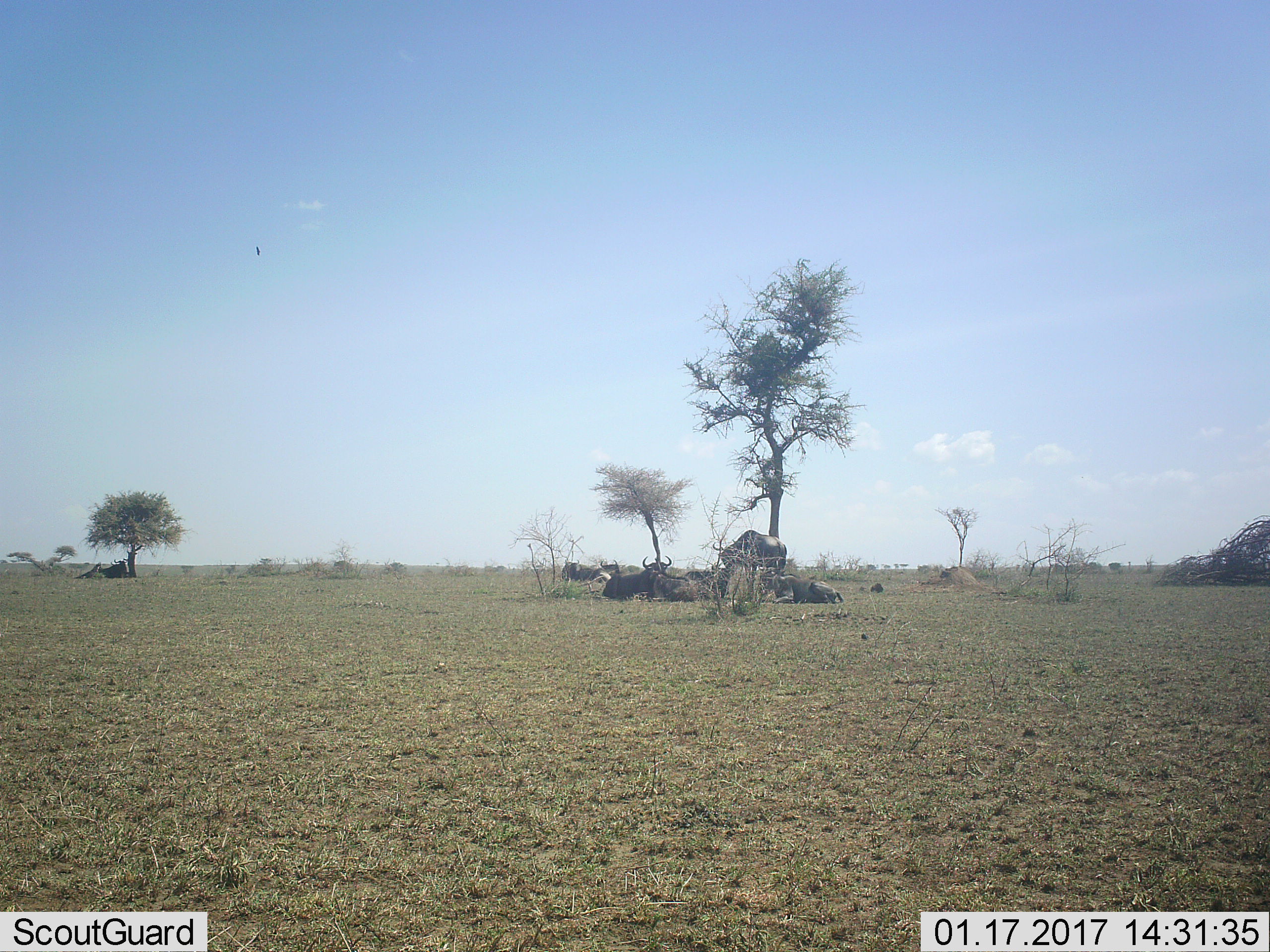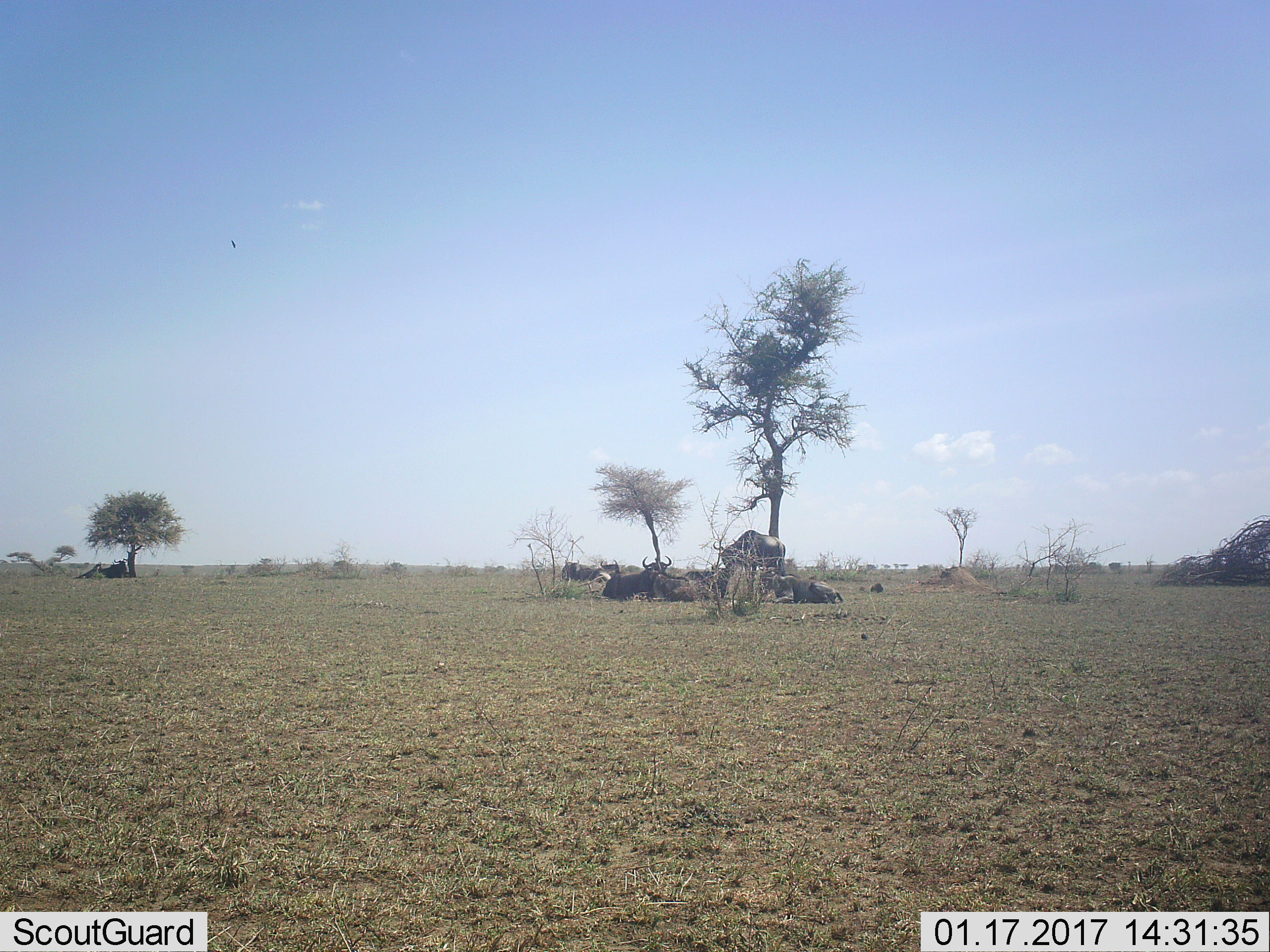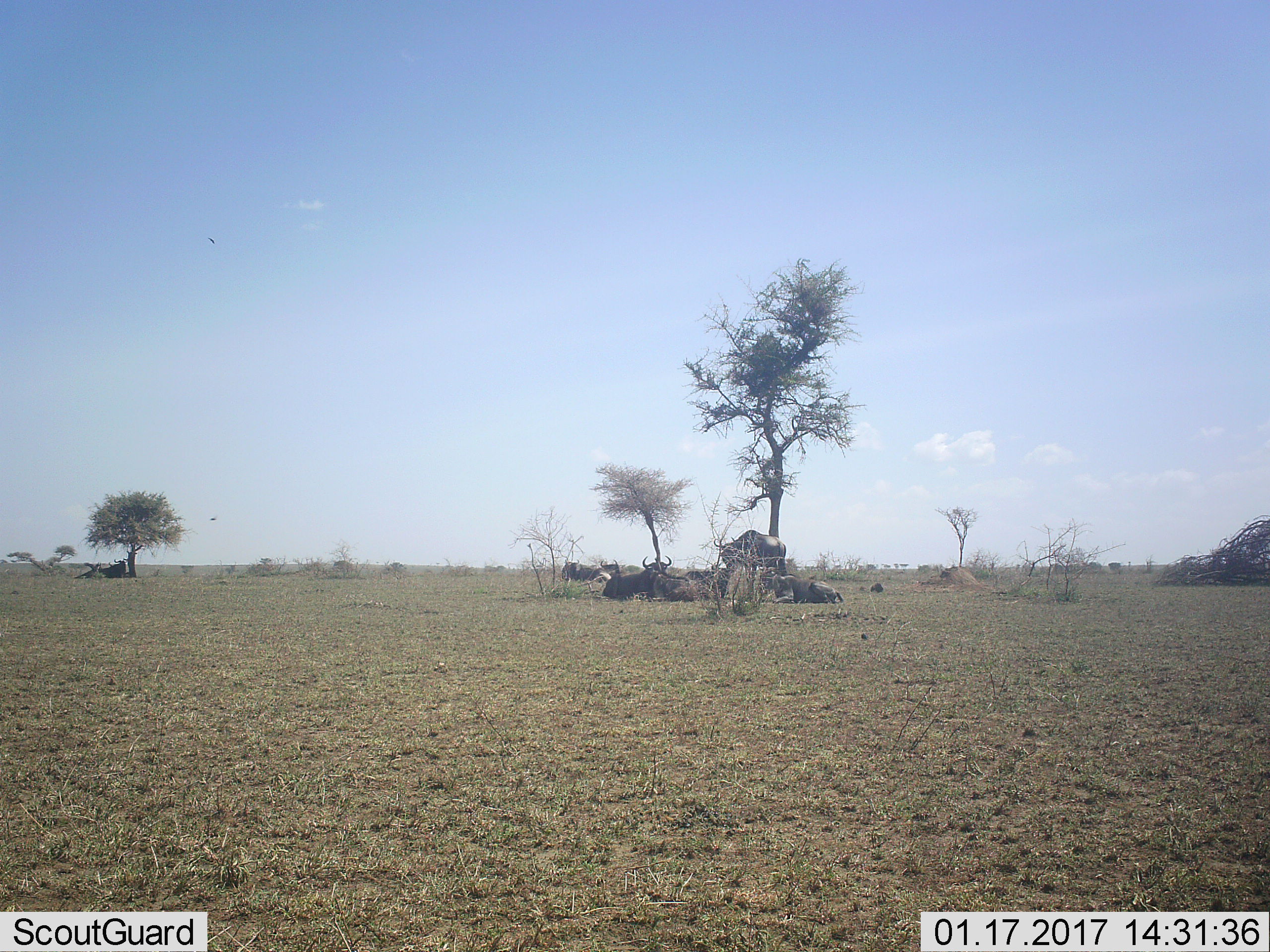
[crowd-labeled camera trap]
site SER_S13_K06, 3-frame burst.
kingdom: Animalia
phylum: Chordata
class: Mammalia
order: Artiodactyla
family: Bovidae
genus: Connochaetes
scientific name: Connochaetes taurinus taurinus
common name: blue wildebeest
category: wildebeestblue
Wildebeestblue (blue wildebeest) (Connochaetes taurinus taurinus), count 10. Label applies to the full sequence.